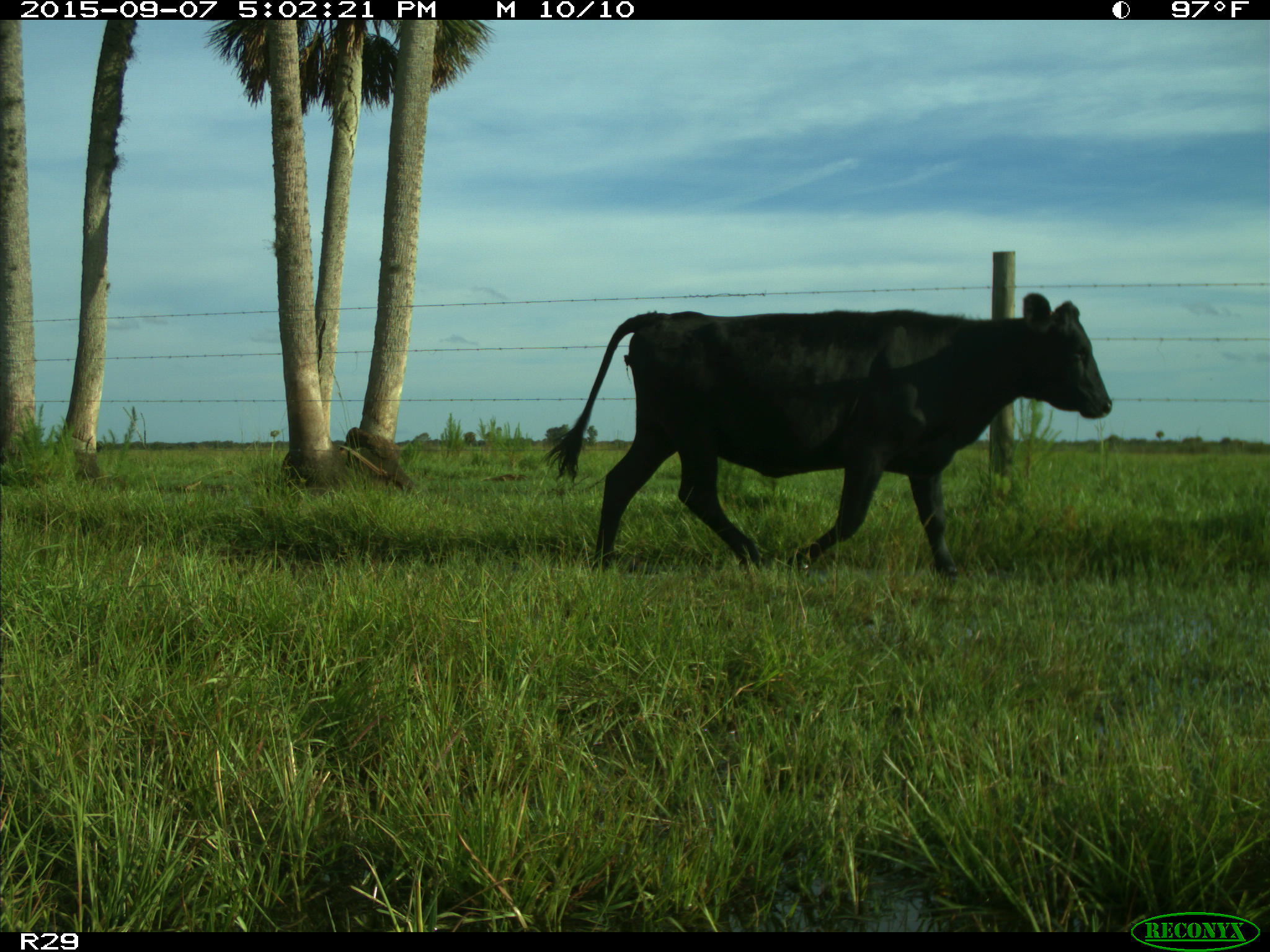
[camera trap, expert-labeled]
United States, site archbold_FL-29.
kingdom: Animalia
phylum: Chordata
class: Mammalia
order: Artiodactyla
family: Bovidae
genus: Bos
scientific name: Bos taurus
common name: domestic cow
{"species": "Bos taurus (domestic cow)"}